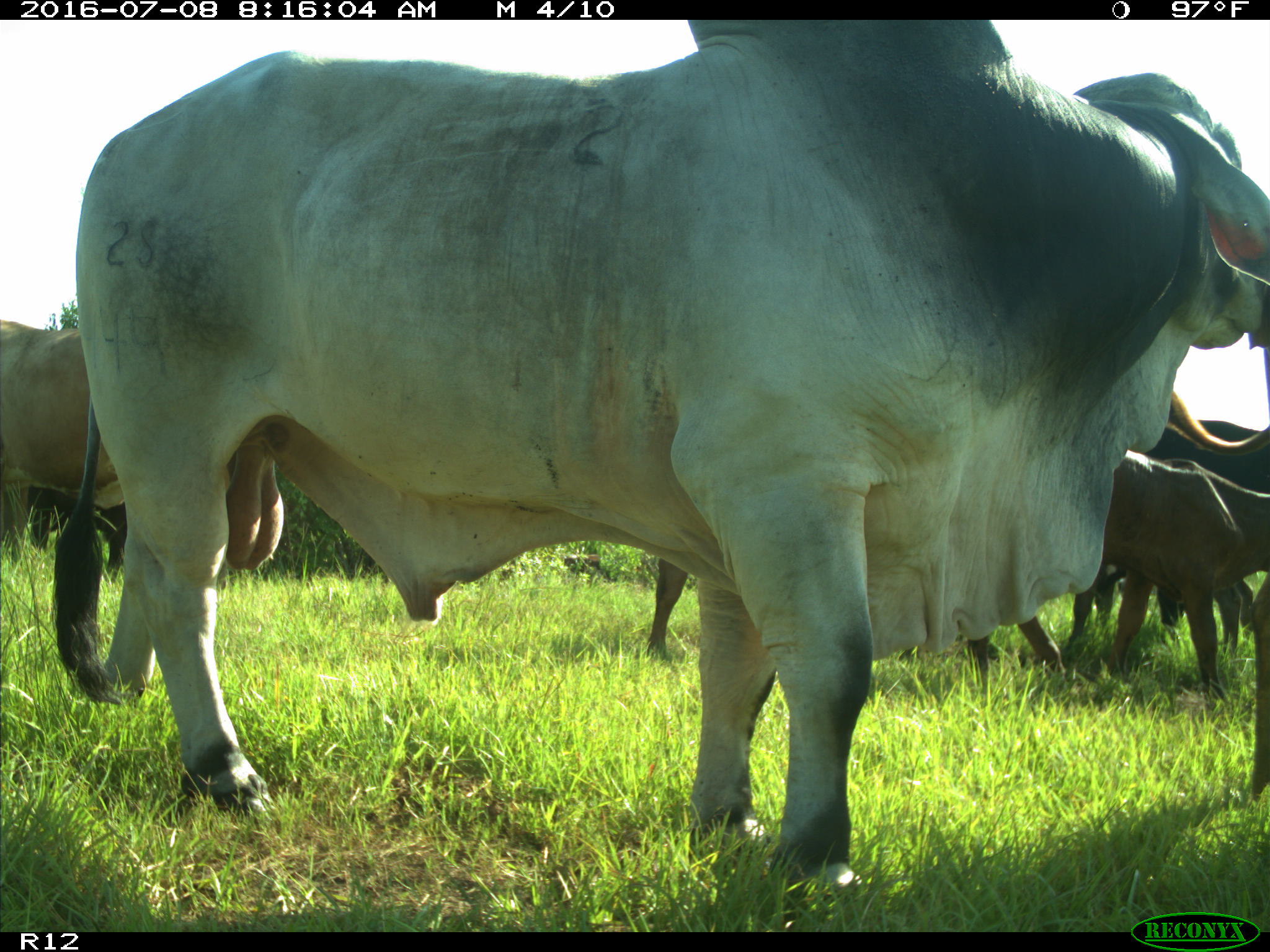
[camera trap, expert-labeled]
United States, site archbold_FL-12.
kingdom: Animalia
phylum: Chordata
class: Mammalia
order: Artiodactyla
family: Bovidae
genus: Bos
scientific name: Bos taurus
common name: domestic cow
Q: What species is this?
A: Bos taurus (domestic cow).